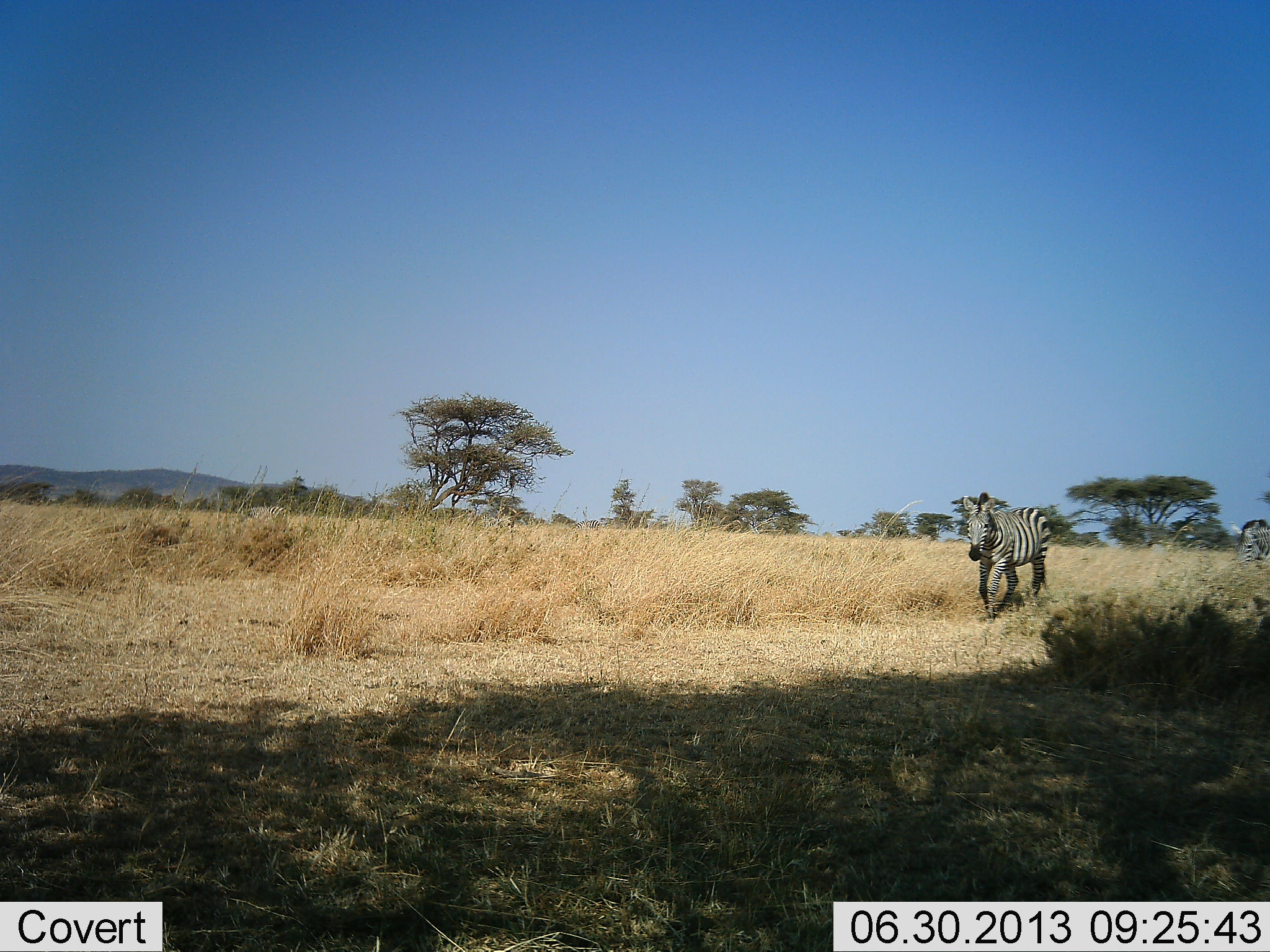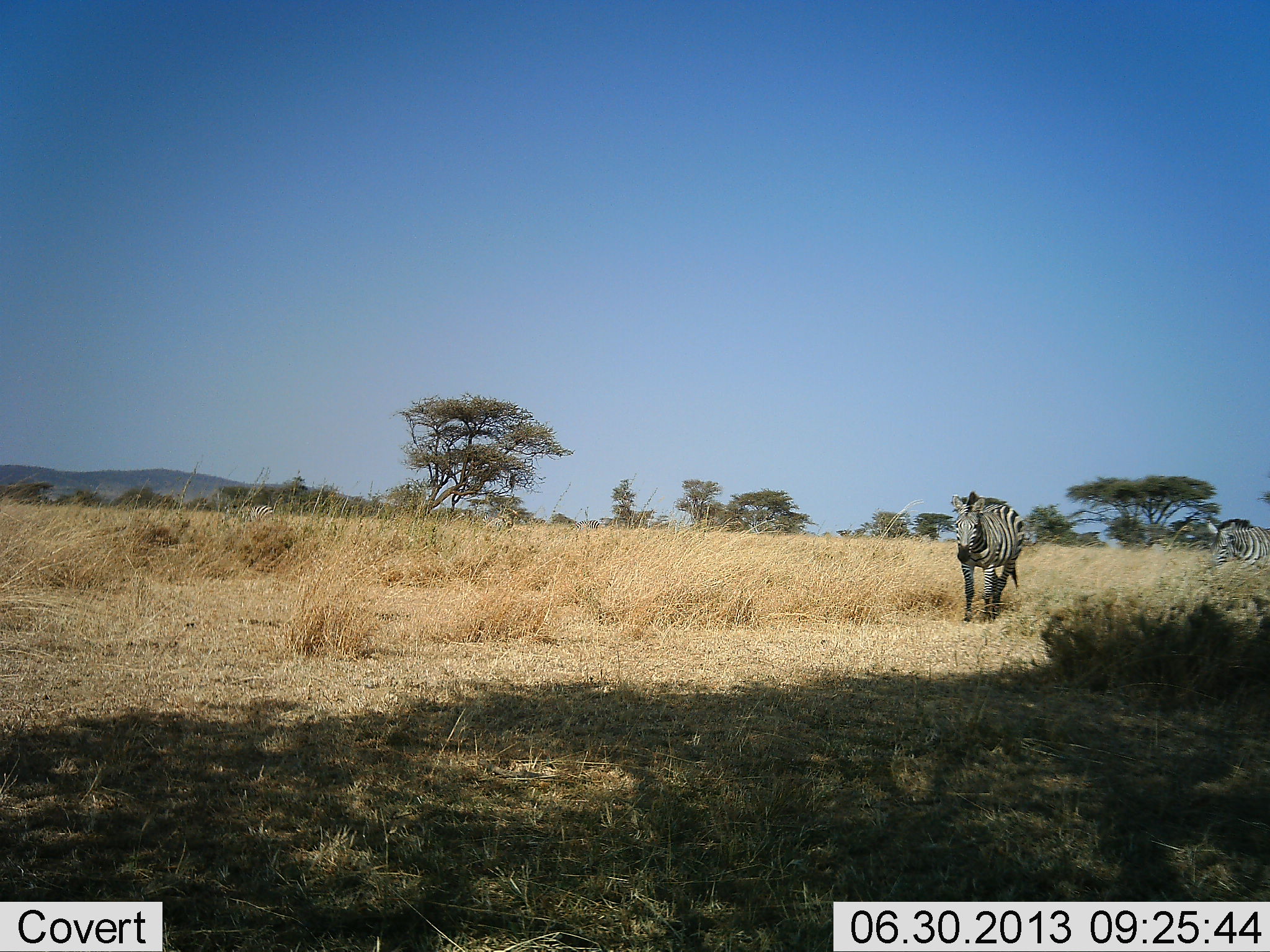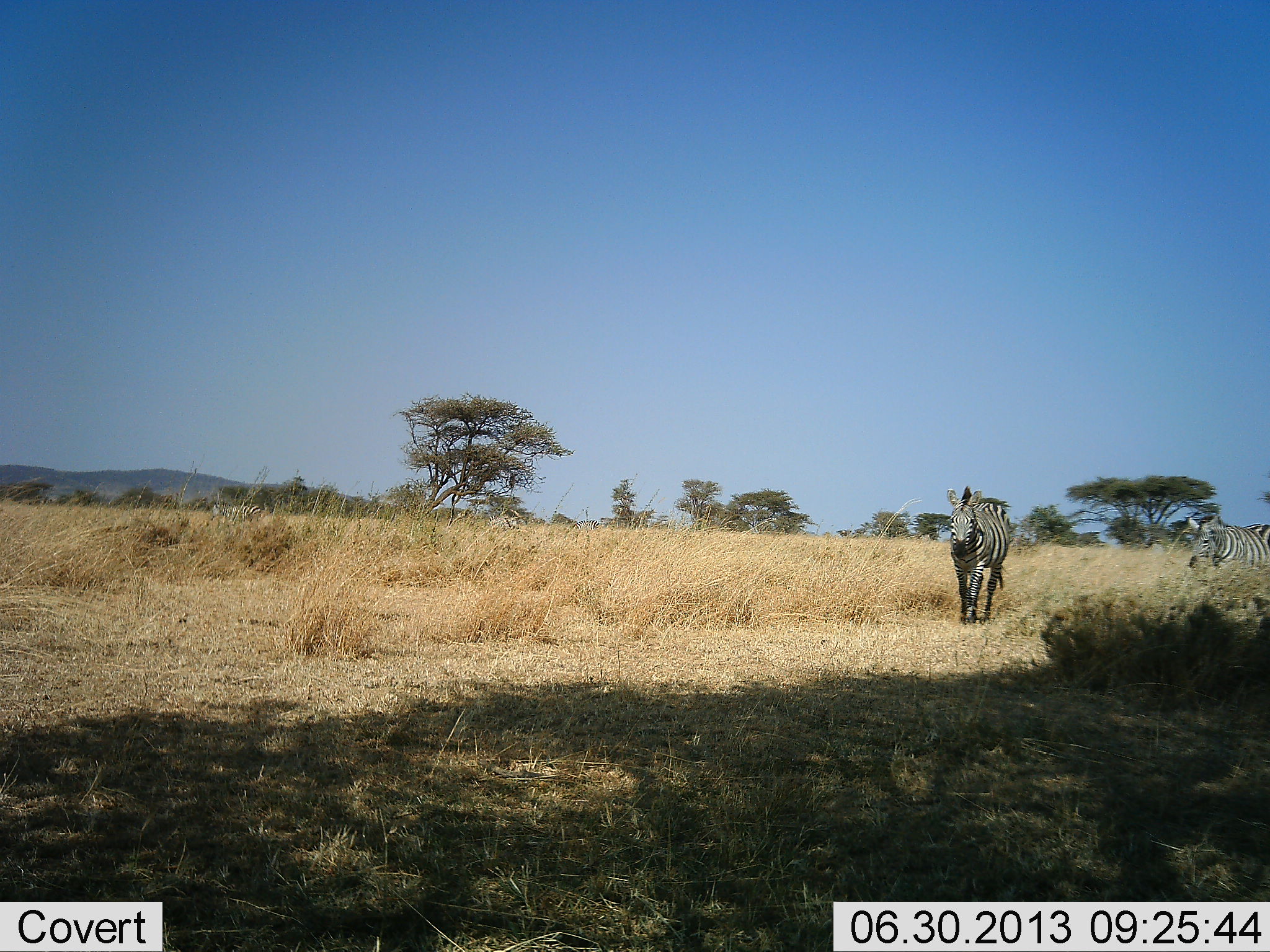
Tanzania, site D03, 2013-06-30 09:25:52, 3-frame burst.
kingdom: Animalia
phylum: Chordata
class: Mammalia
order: Perissodactyla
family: Equidae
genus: Equus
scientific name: Equus quagga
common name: plains zebra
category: zebra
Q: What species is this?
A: Zebra (plains zebra) (Equus quagga).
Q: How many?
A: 3.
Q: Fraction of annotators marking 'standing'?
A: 7%.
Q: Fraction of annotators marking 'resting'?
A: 0%.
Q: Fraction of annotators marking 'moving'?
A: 100%.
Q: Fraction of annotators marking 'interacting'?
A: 0%.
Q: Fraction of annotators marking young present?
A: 0%.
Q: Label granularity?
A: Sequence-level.